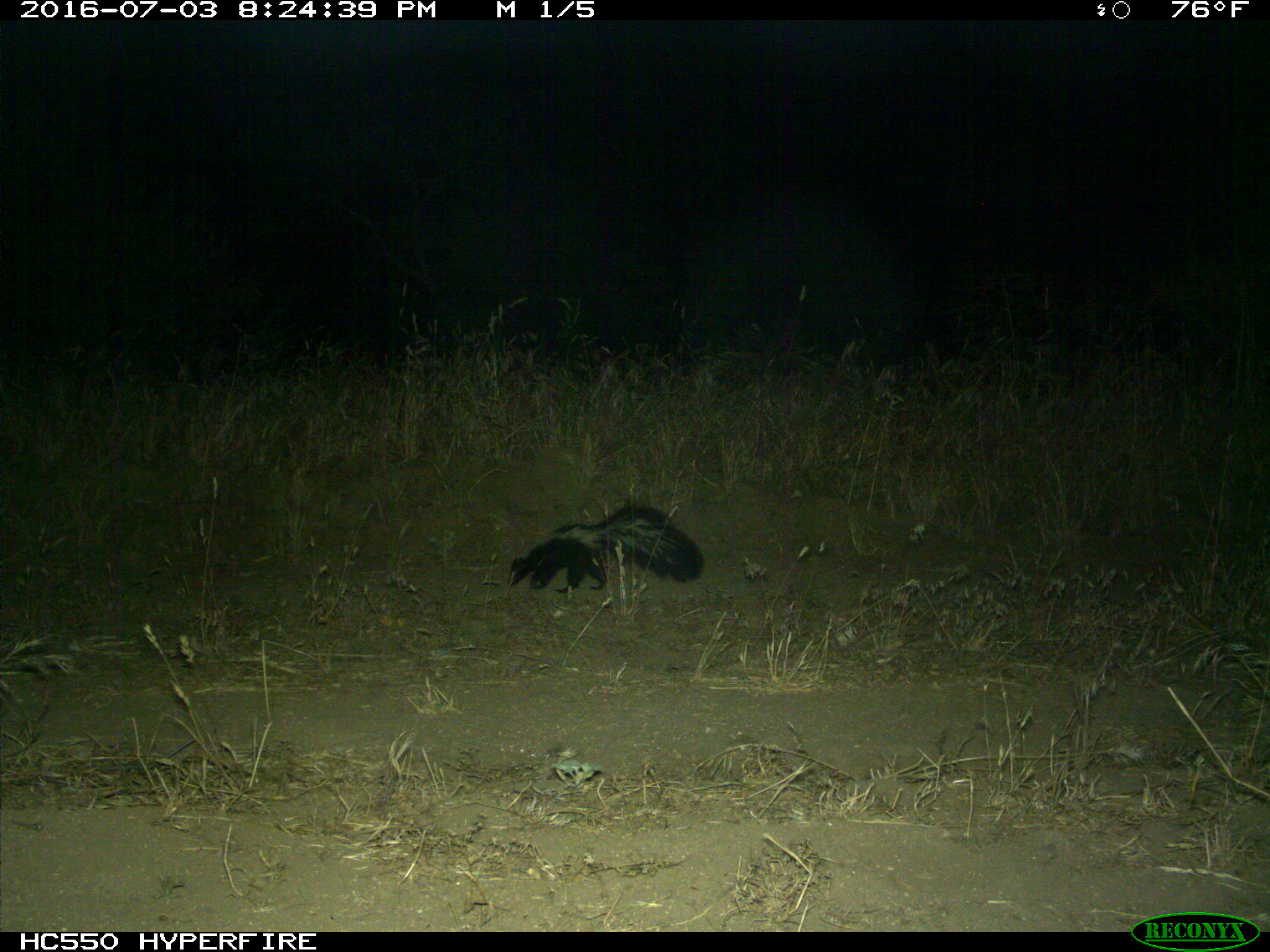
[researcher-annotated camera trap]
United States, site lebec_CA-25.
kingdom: Animalia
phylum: Chordata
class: Mammalia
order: Carnivora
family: Mephitidae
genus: Mephitis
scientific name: Mephitis mephitis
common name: striped skunk